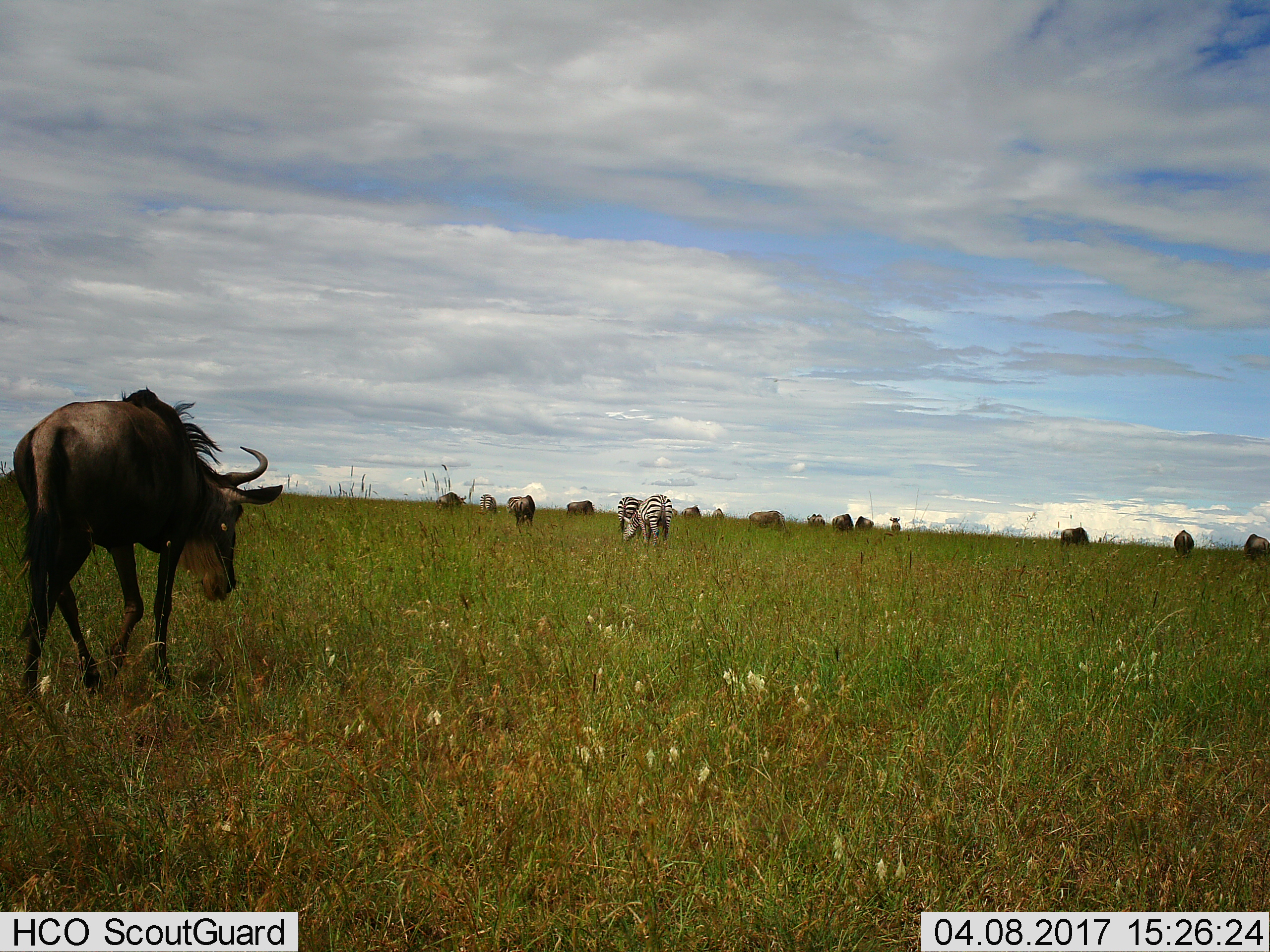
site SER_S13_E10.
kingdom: Animalia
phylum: Chordata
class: Mammalia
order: Artiodactyla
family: Bovidae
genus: Connochaetes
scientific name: Connochaetes taurinus taurinus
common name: blue wildebeest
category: wildebeestblue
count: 11-50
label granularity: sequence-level